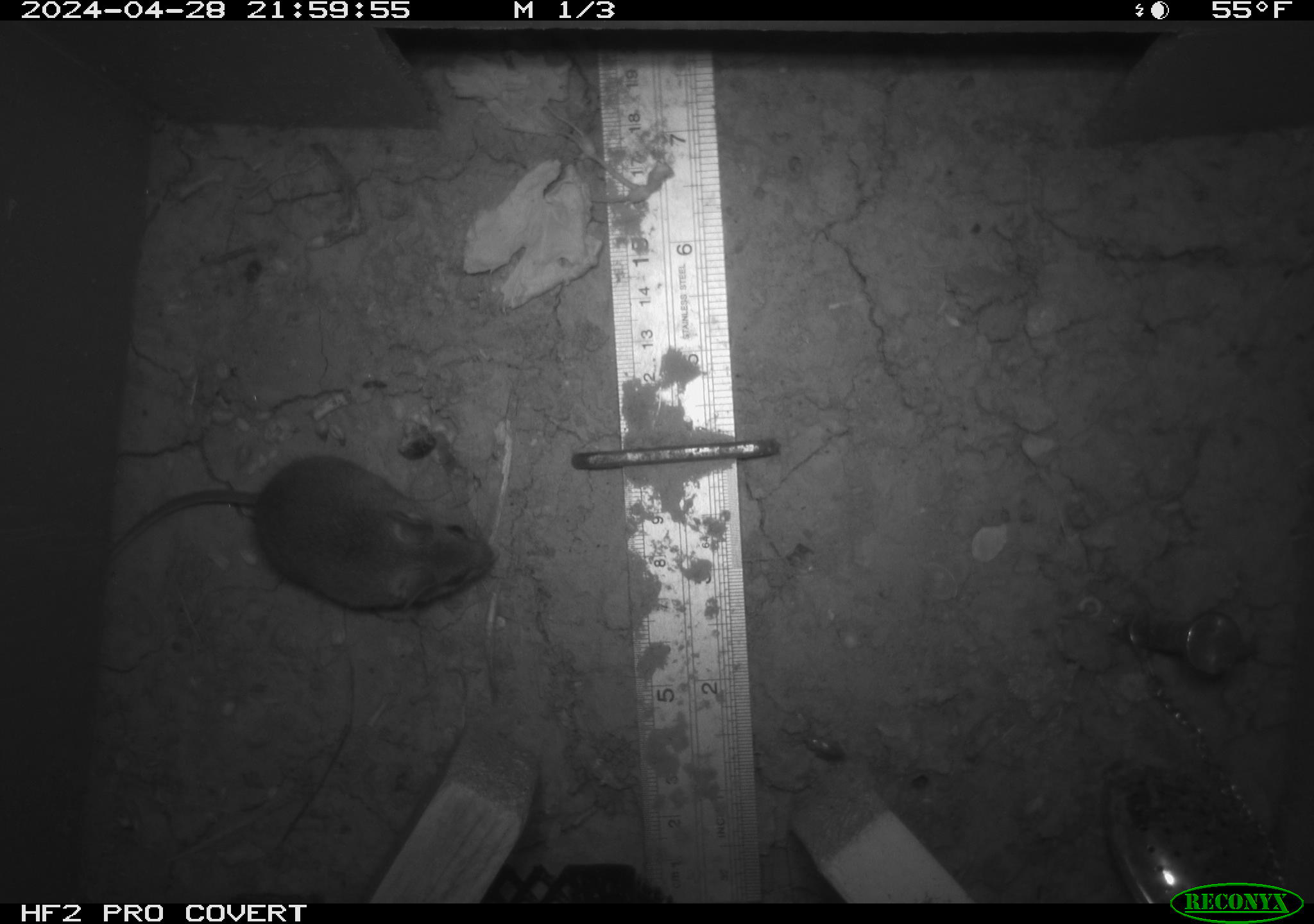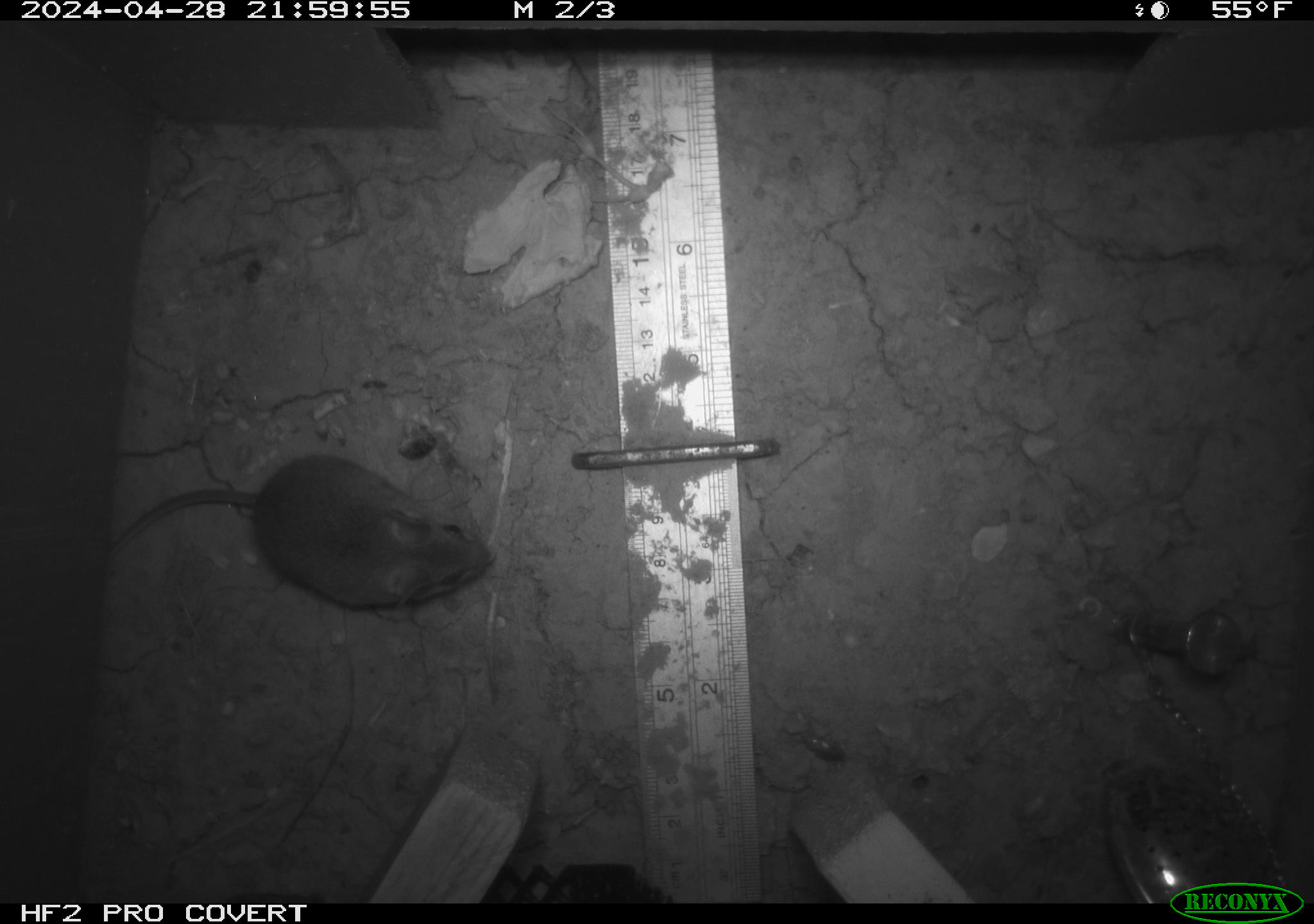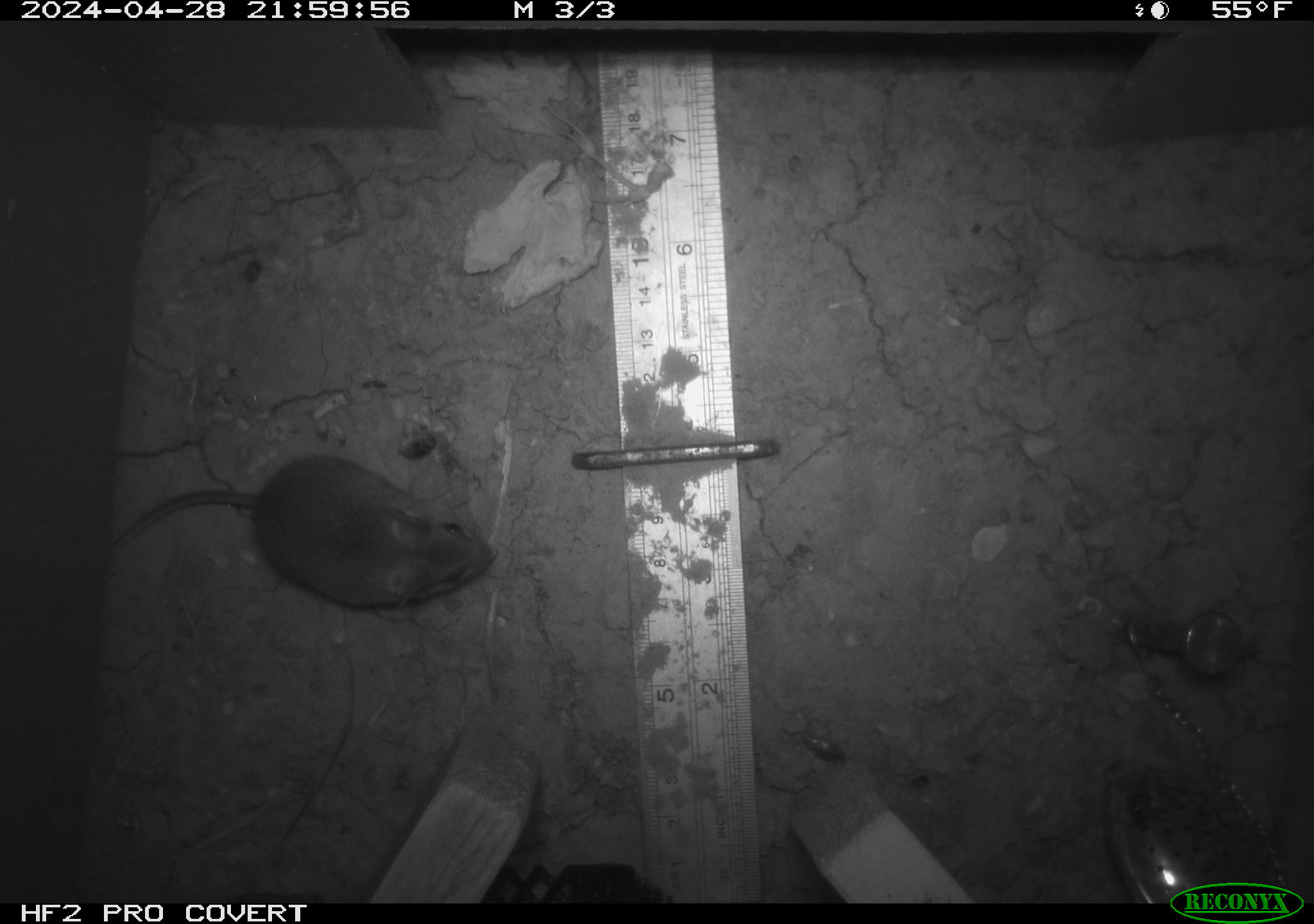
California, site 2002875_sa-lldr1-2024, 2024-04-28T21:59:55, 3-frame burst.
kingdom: Animalia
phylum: Chordata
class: Mammalia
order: Rodentia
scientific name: Rodentia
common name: mouse species